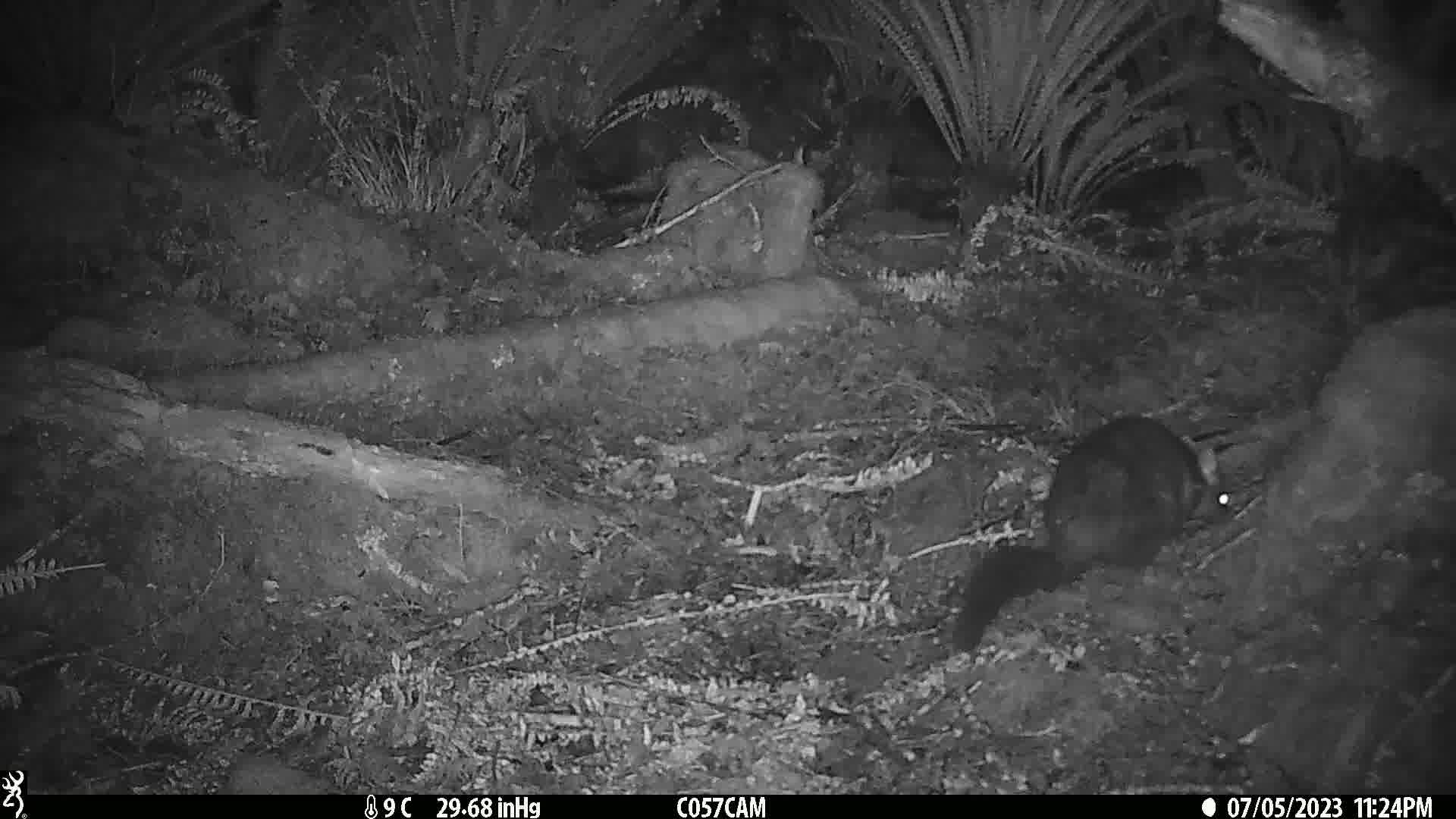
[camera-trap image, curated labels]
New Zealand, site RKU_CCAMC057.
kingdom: Animalia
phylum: Chordata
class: Mammalia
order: Diprotodontia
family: Phalangeridae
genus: Trichosurus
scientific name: Trichosurus vulpecula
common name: common brushtail possum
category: possum